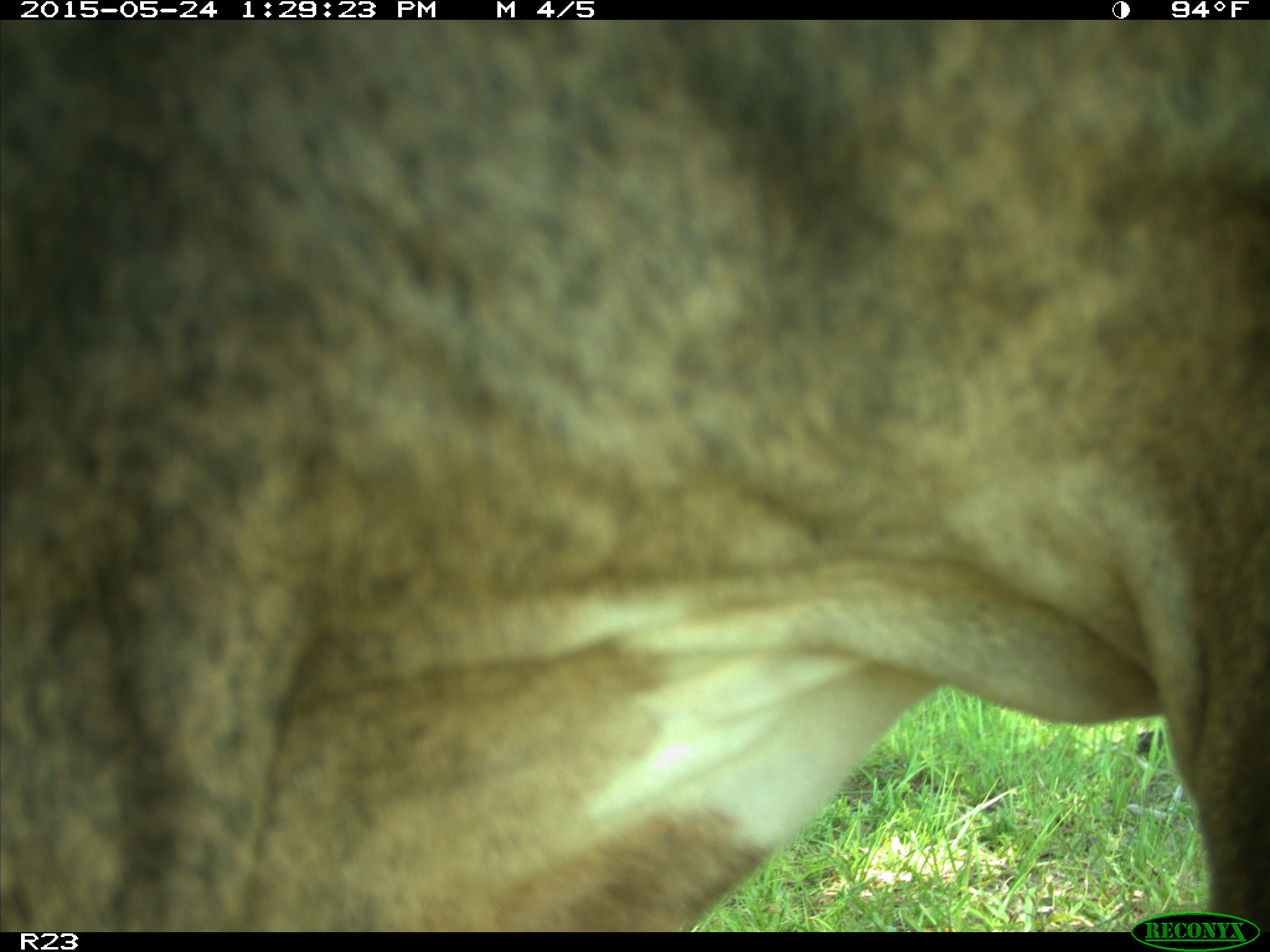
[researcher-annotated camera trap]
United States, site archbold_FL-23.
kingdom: Animalia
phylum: Chordata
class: Mammalia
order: Artiodactyla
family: Bovidae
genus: Bos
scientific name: Bos taurus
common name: domestic cow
Bos taurus (domestic cow).